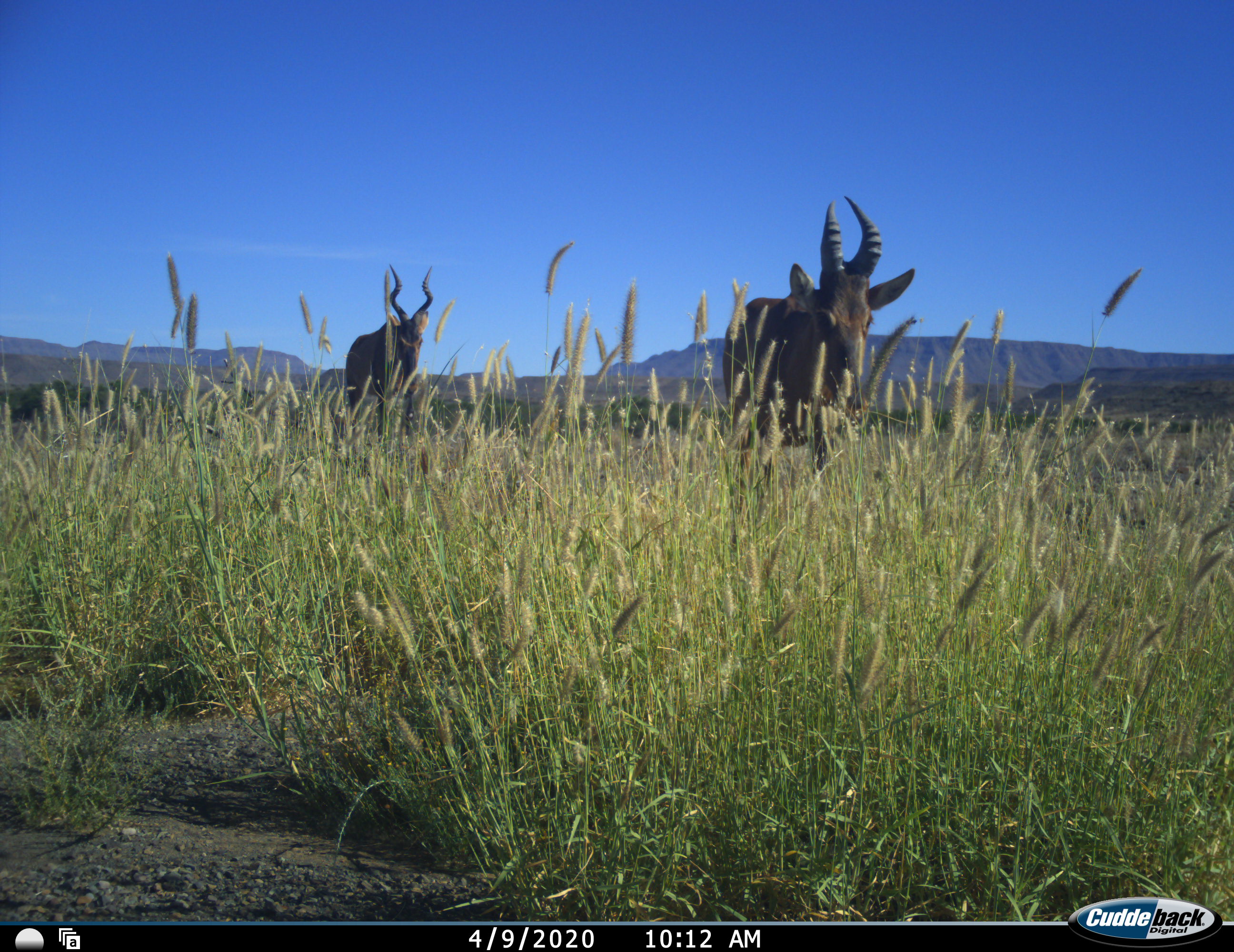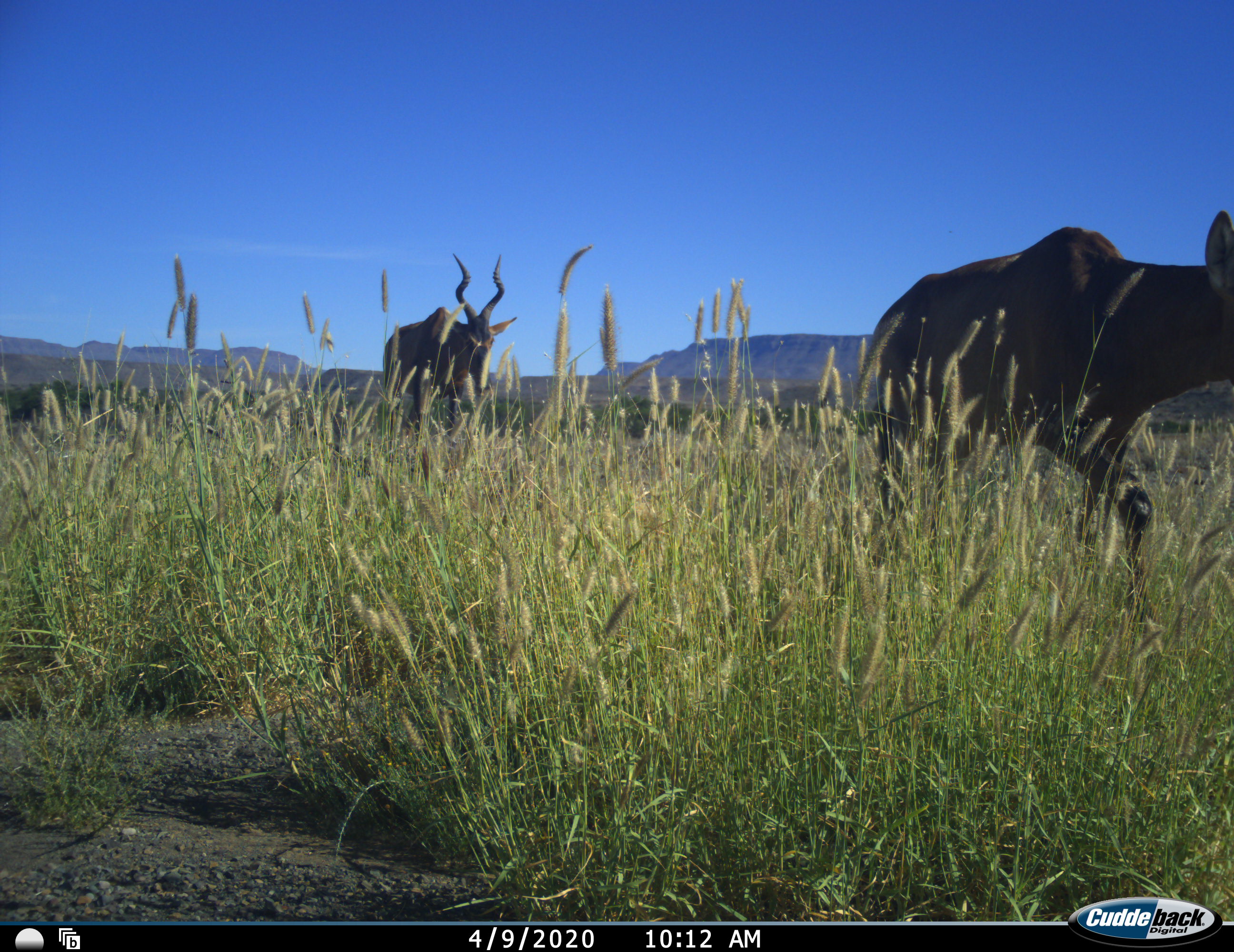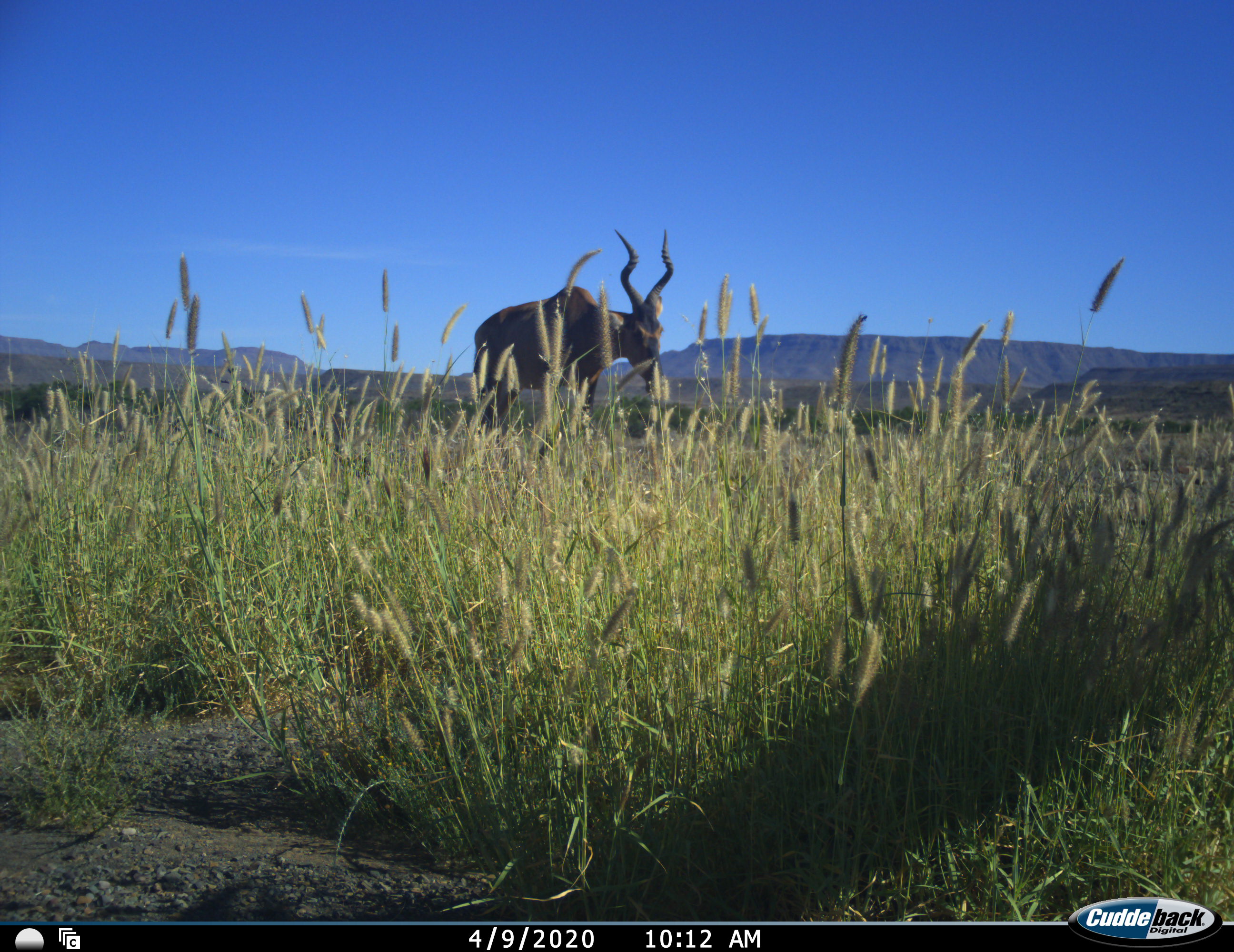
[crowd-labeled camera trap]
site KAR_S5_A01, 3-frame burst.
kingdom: Animalia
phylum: Chordata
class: Mammalia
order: Artiodactyla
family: Bovidae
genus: Alcelaphus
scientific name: Alcelaphus buselaphus caama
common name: red hartebeest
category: hartebeestred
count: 2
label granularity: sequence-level